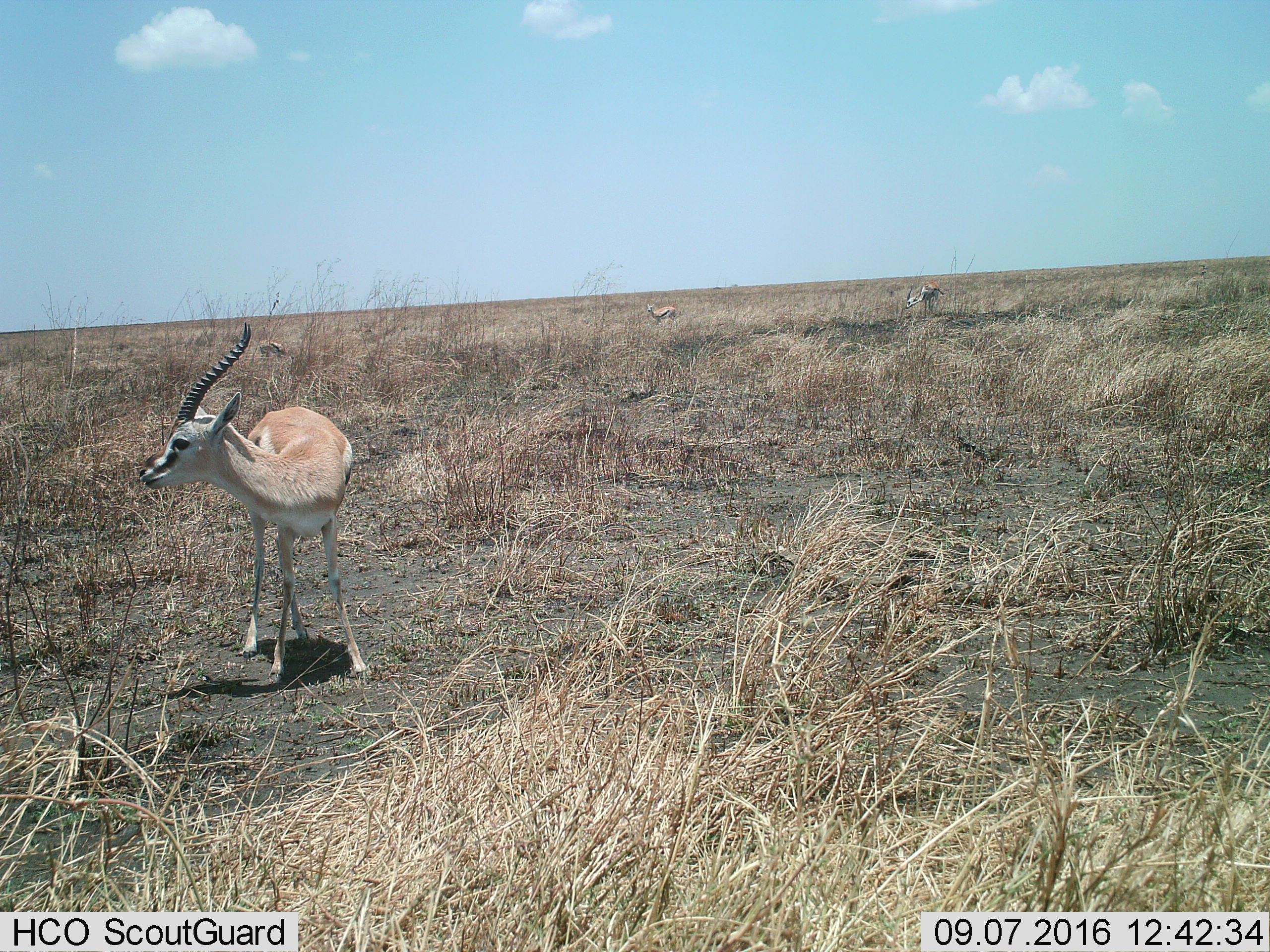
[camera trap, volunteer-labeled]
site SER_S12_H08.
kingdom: Animalia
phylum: Chordata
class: Mammalia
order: Artiodactyla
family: Bovidae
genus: Eudorcas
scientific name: Eudorcas thomsonii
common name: thomson's gazelle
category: gazellethomsons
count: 3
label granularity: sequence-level